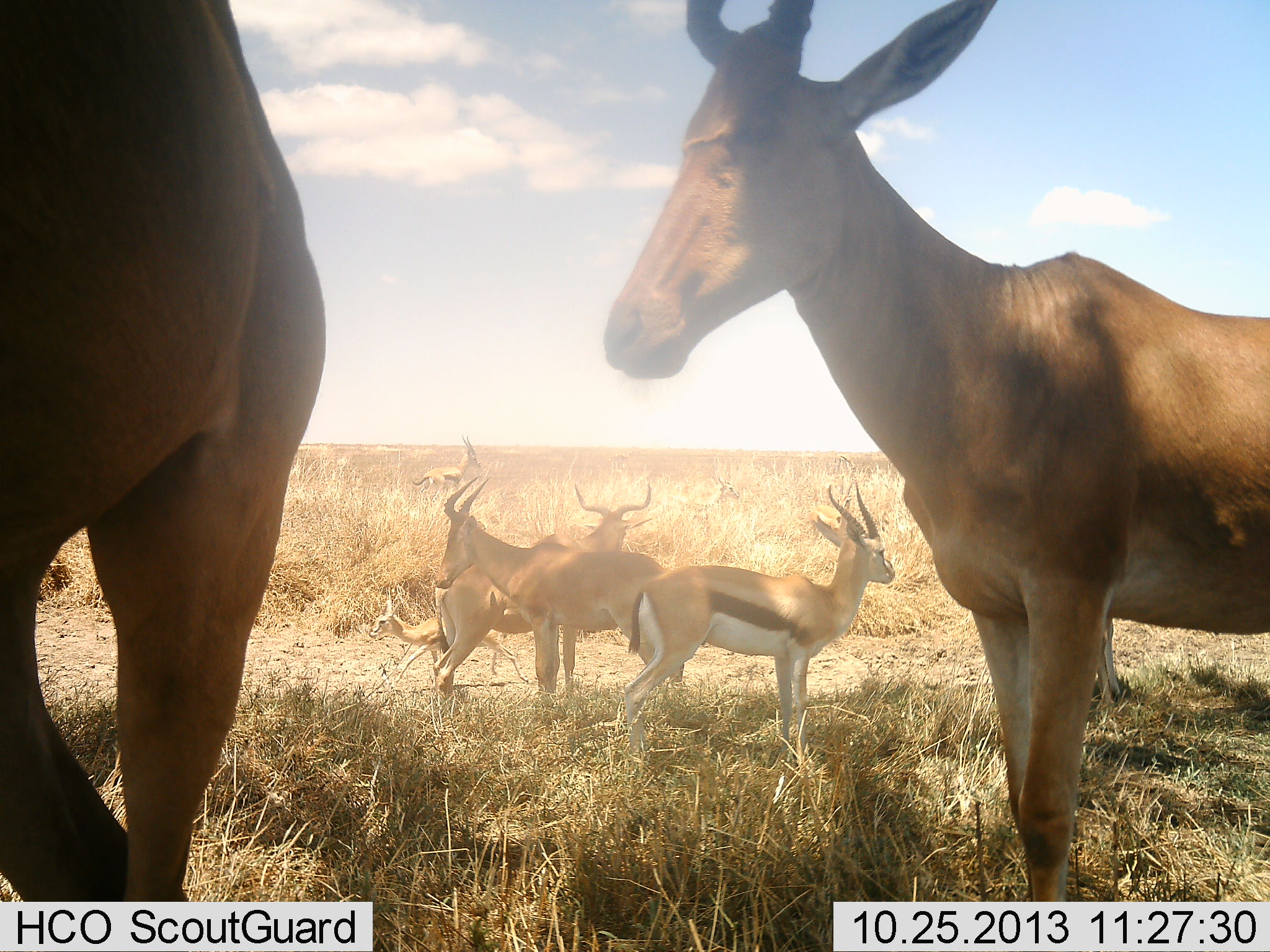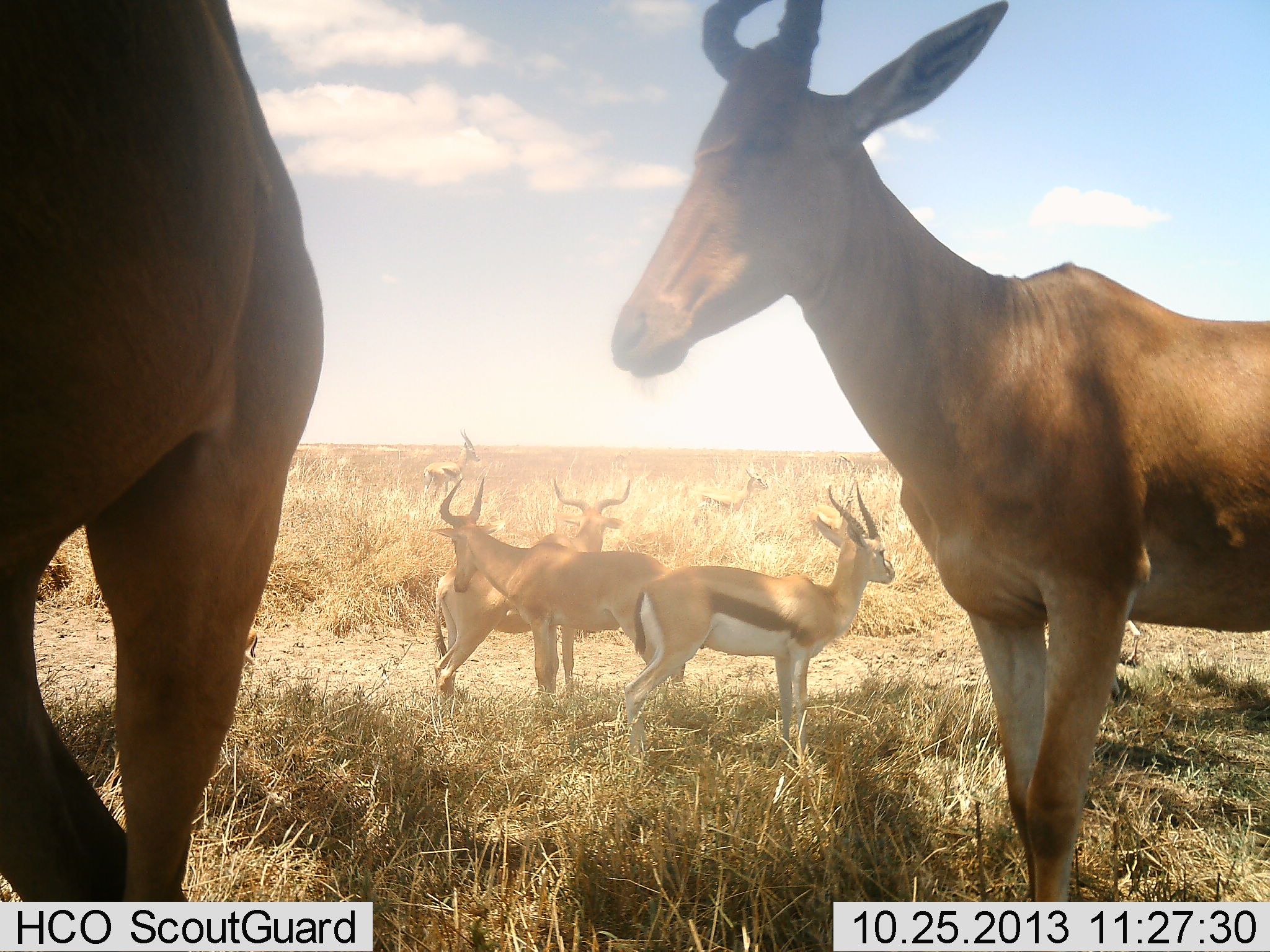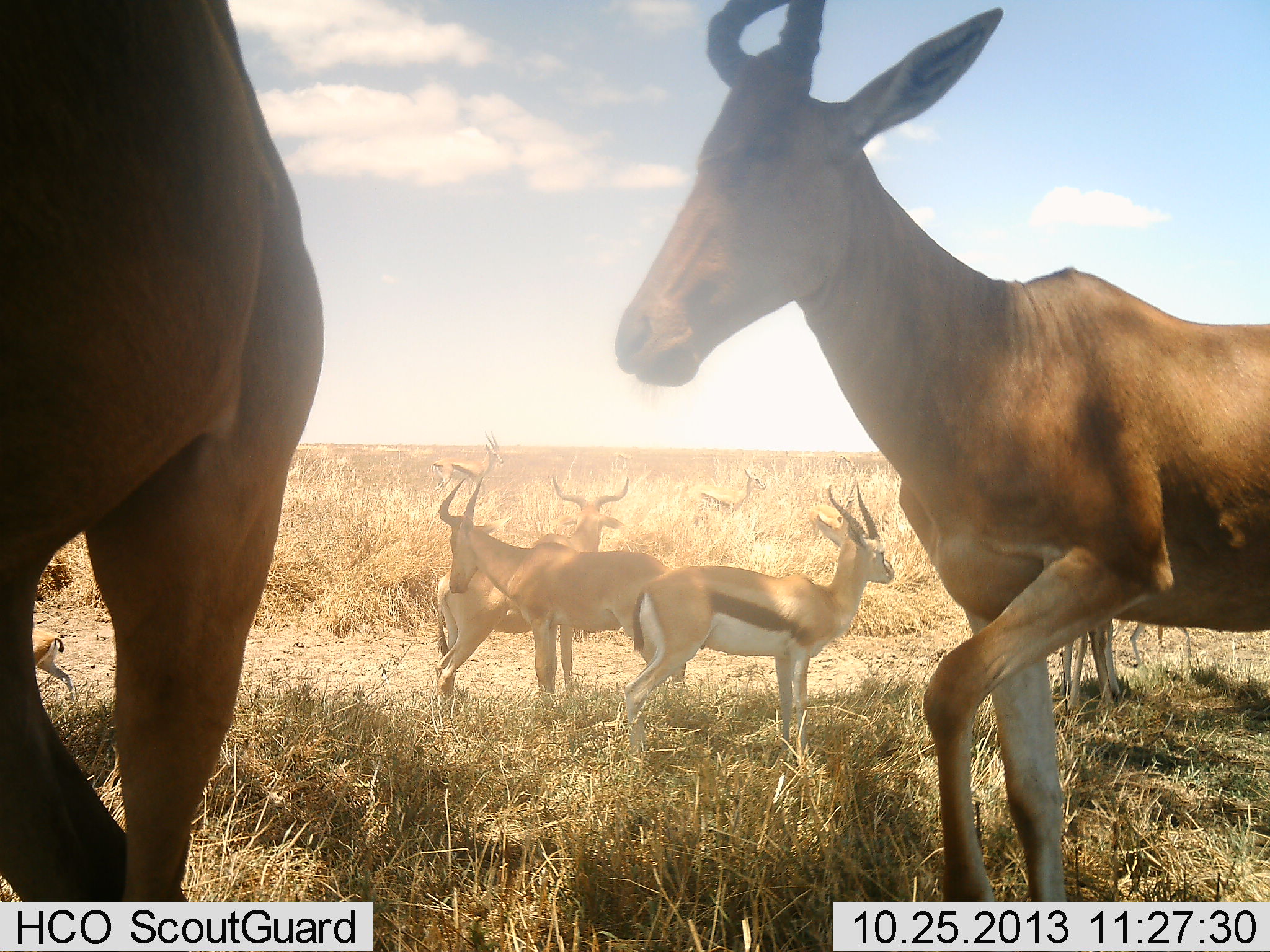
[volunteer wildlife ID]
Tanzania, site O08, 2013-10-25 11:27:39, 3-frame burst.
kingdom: Animalia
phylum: Chordata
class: Mammalia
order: Artiodactyla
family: Bovidae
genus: Eudorcas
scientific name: Eudorcas thomsonii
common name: thomson's gazelle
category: gazellethomsons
Gazellethomsons (thomson's gazelle) (Eudorcas thomsonii), count 4. Behavior (volunteer vote fractions): standing 90%, resting 5%, moving 52%, interacting 0%. Young present (vote fraction): 29%. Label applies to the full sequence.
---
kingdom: Animalia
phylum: Chordata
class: Mammalia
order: Artiodactyla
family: Bovidae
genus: Alcelaphus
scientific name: Alcelaphus buselaphus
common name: hartebeest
Hartebeest (Alcelaphus buselaphus), count 4. Behavior (volunteer vote fractions): standing 100%, resting 0%, moving 7%, interacting 0%. Young present (vote fraction): 0%. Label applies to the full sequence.